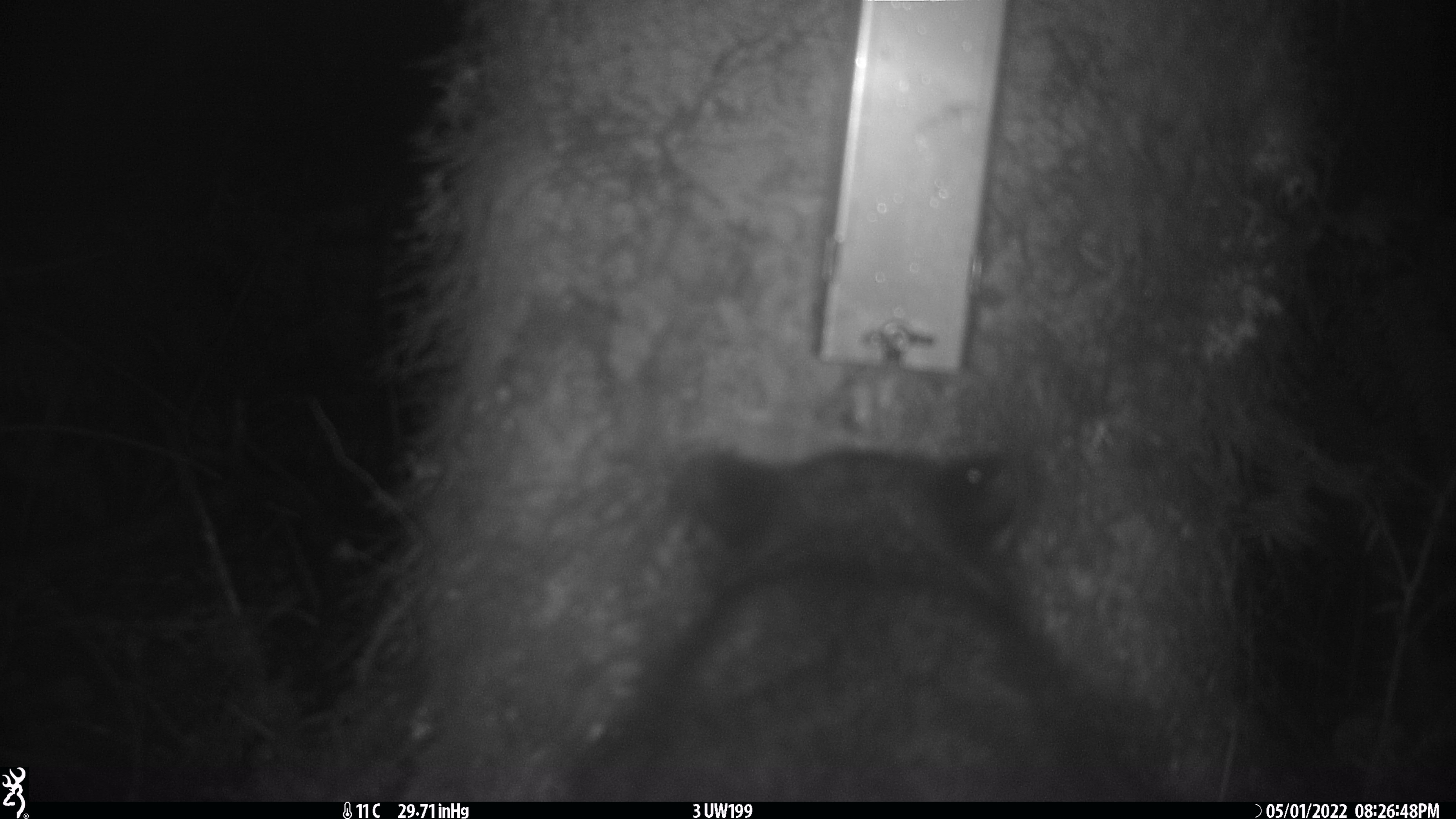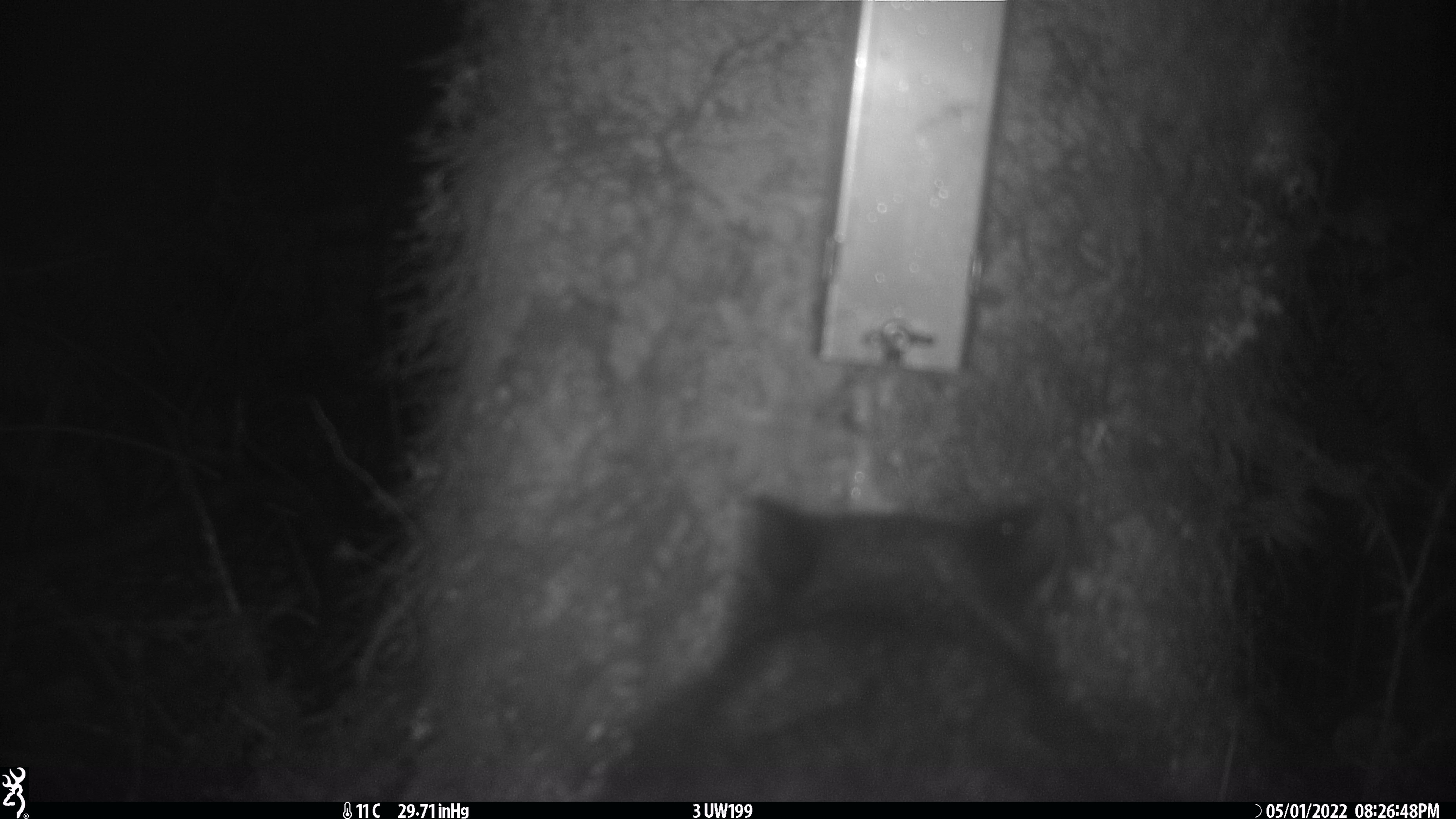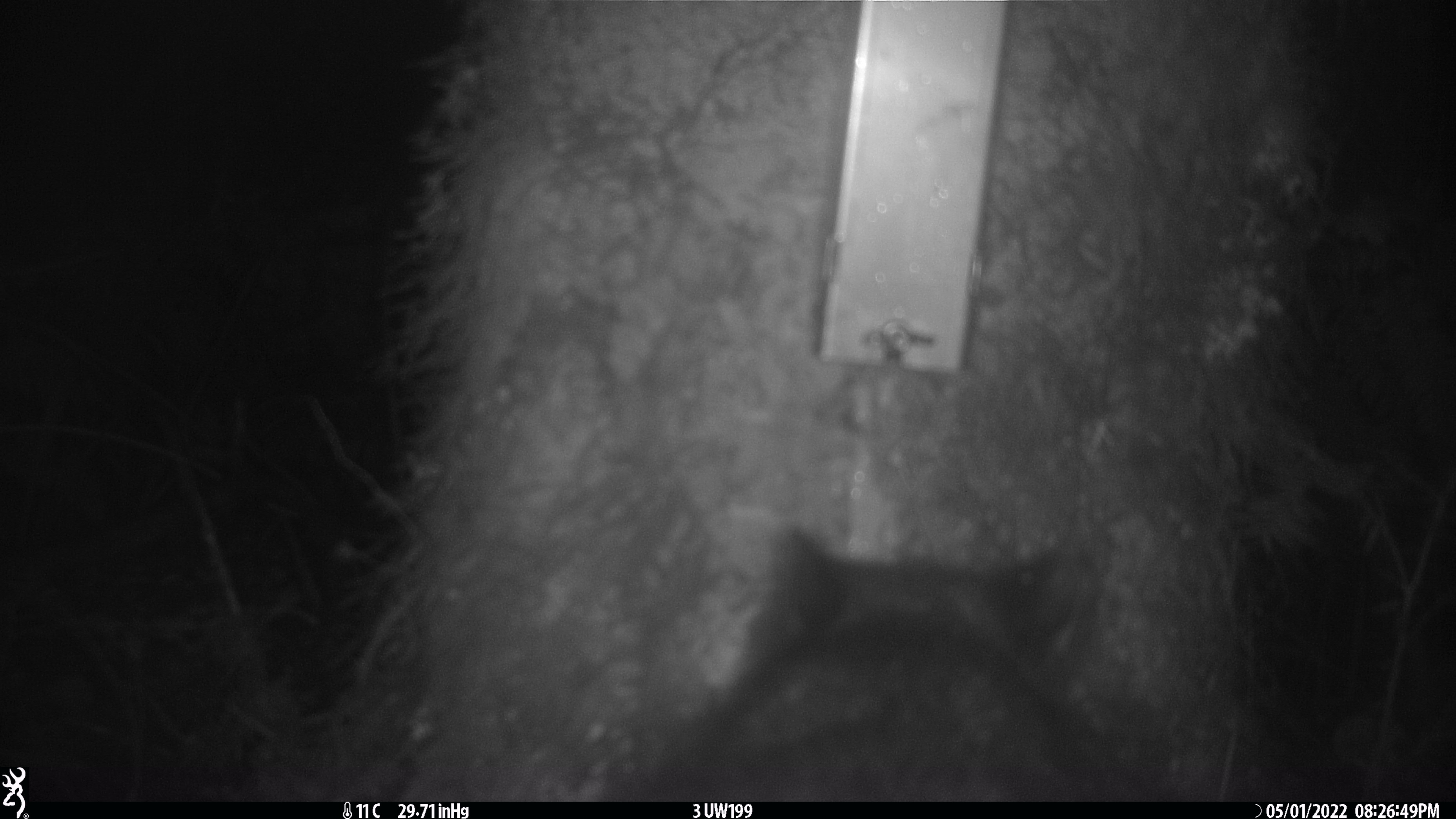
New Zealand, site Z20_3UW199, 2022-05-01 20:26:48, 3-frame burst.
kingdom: Animalia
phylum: Chordata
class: Mammalia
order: Diprotodontia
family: Phalangeridae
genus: Trichosurus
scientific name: Trichosurus vulpecula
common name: common brushtail possum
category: possum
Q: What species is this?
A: Possum (common brushtail possum) (Trichosurus vulpecula).